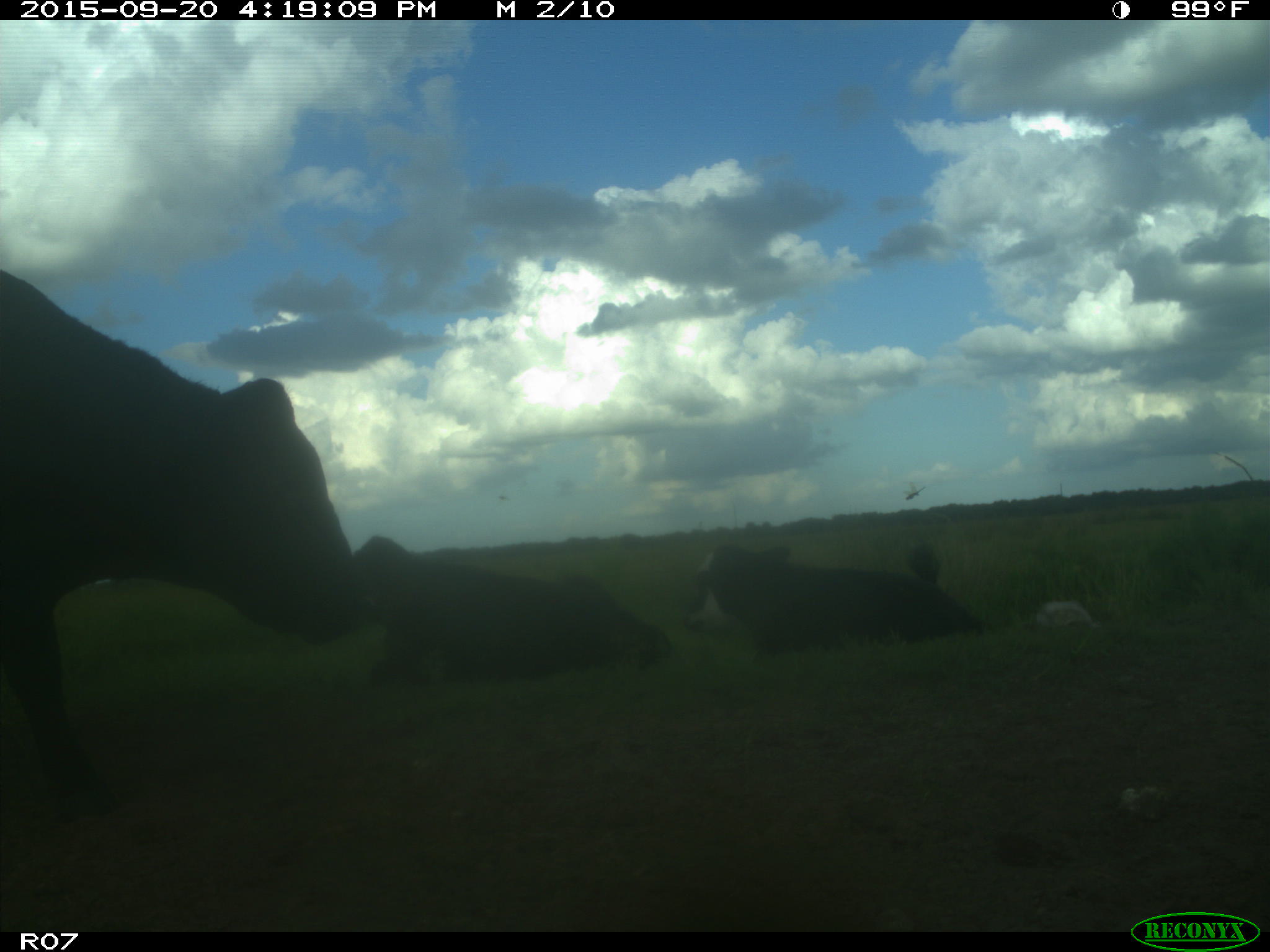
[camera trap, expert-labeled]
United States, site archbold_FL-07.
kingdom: Animalia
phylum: Chordata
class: Mammalia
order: Artiodactyla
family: Bovidae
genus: Bos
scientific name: Bos taurus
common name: domestic cow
Bos taurus (domestic cow).